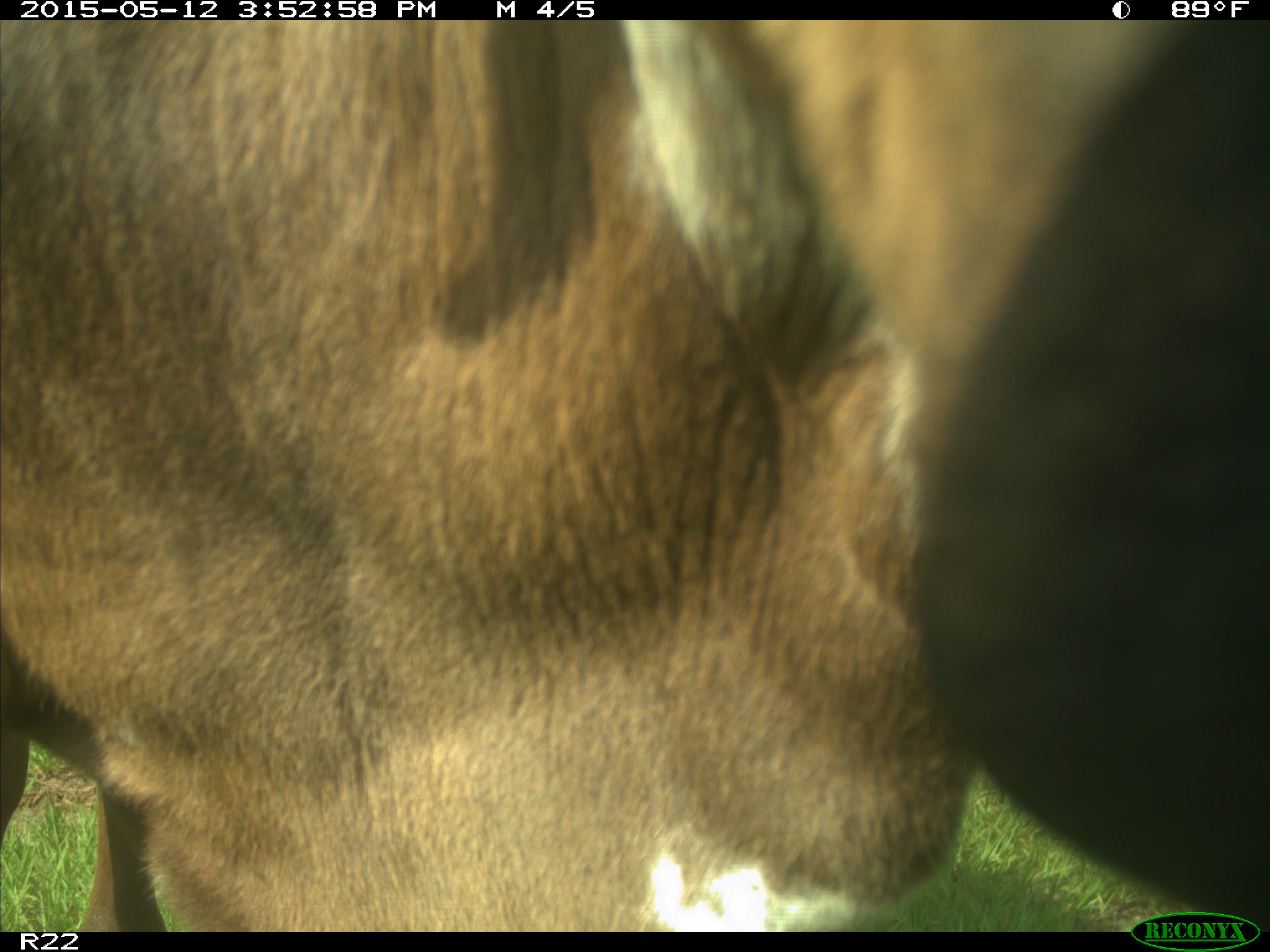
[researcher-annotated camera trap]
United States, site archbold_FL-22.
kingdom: Animalia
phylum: Chordata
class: Mammalia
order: Artiodactyla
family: Bovidae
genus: Bos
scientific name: Bos taurus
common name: domestic cow